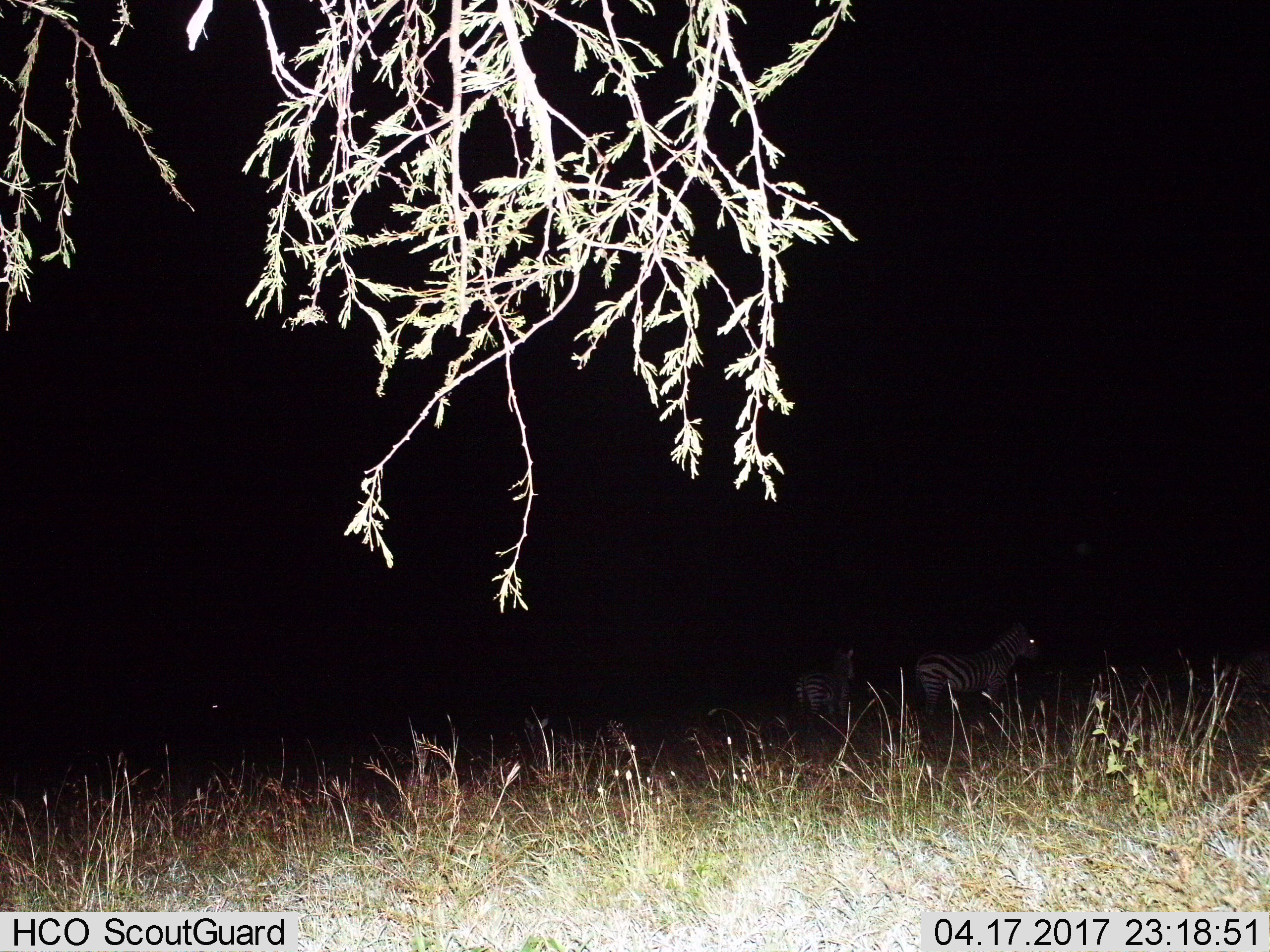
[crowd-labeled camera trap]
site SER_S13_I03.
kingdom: Animalia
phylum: Chordata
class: Mammalia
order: Perissodactyla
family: Equidae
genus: Equus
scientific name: Equus quagga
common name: plains zebra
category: zebraplains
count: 2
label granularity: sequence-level